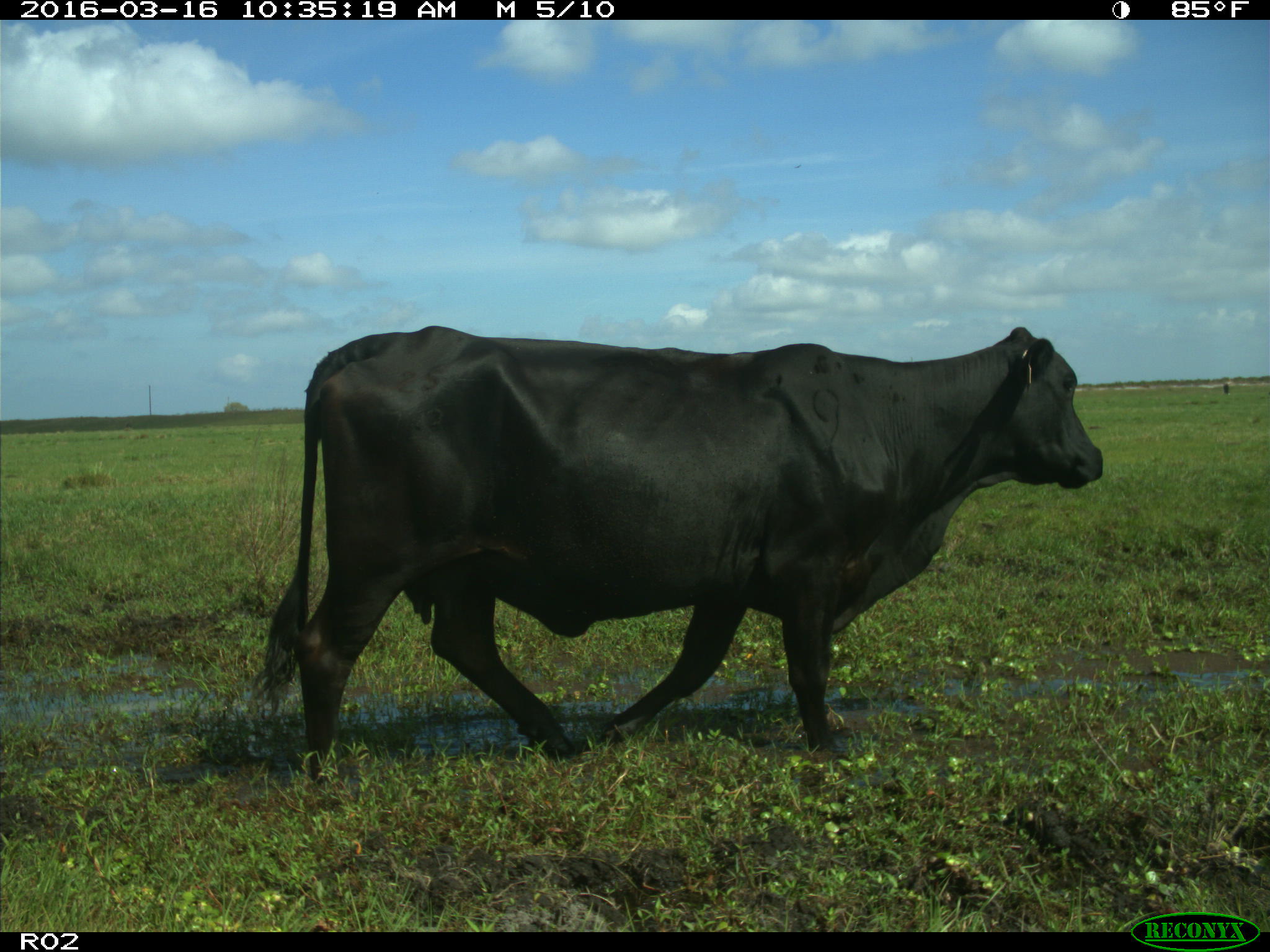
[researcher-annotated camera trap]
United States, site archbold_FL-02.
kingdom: Animalia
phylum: Chordata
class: Mammalia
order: Artiodactyla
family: Bovidae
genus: Bos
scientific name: Bos taurus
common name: domestic cow